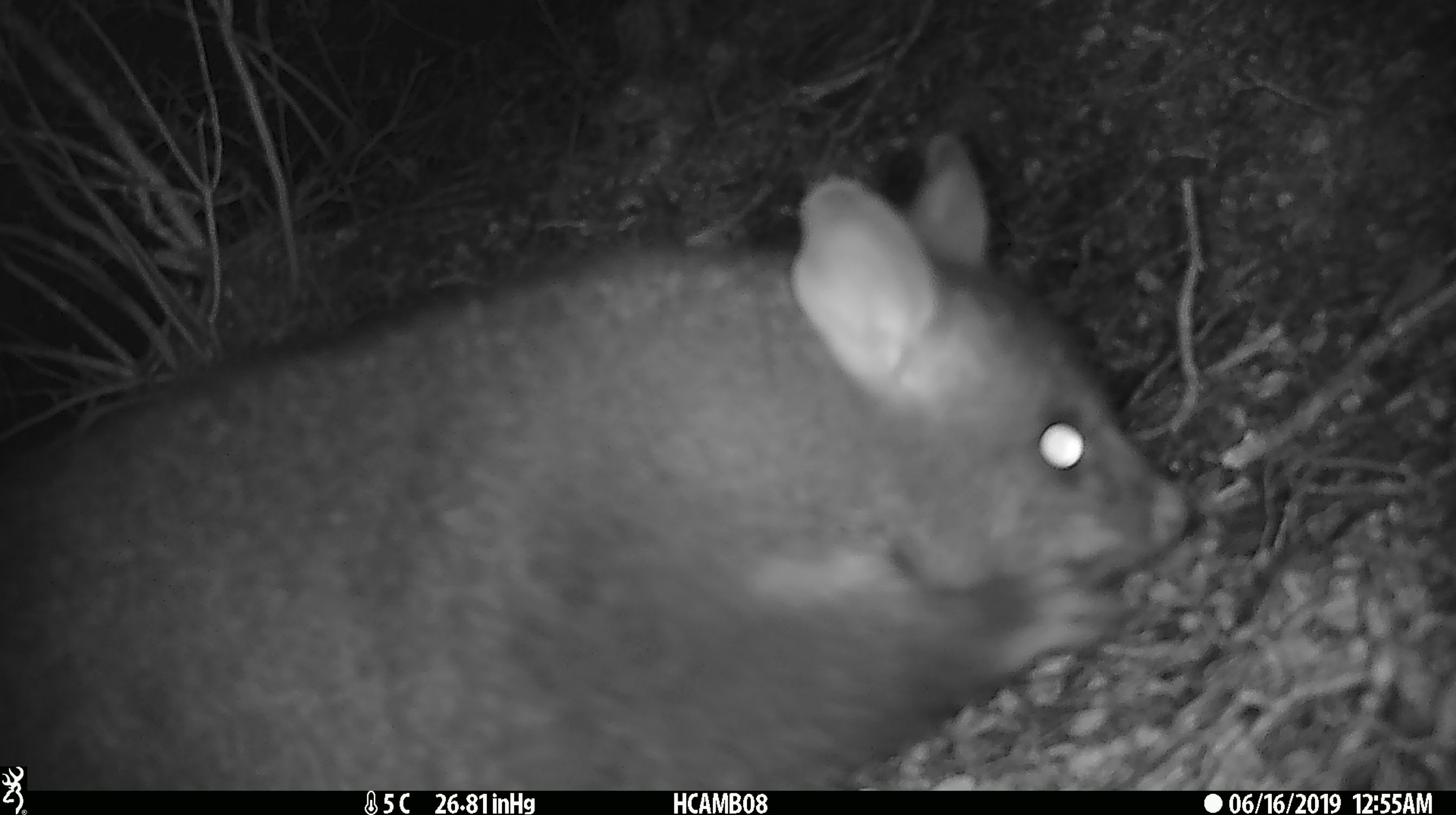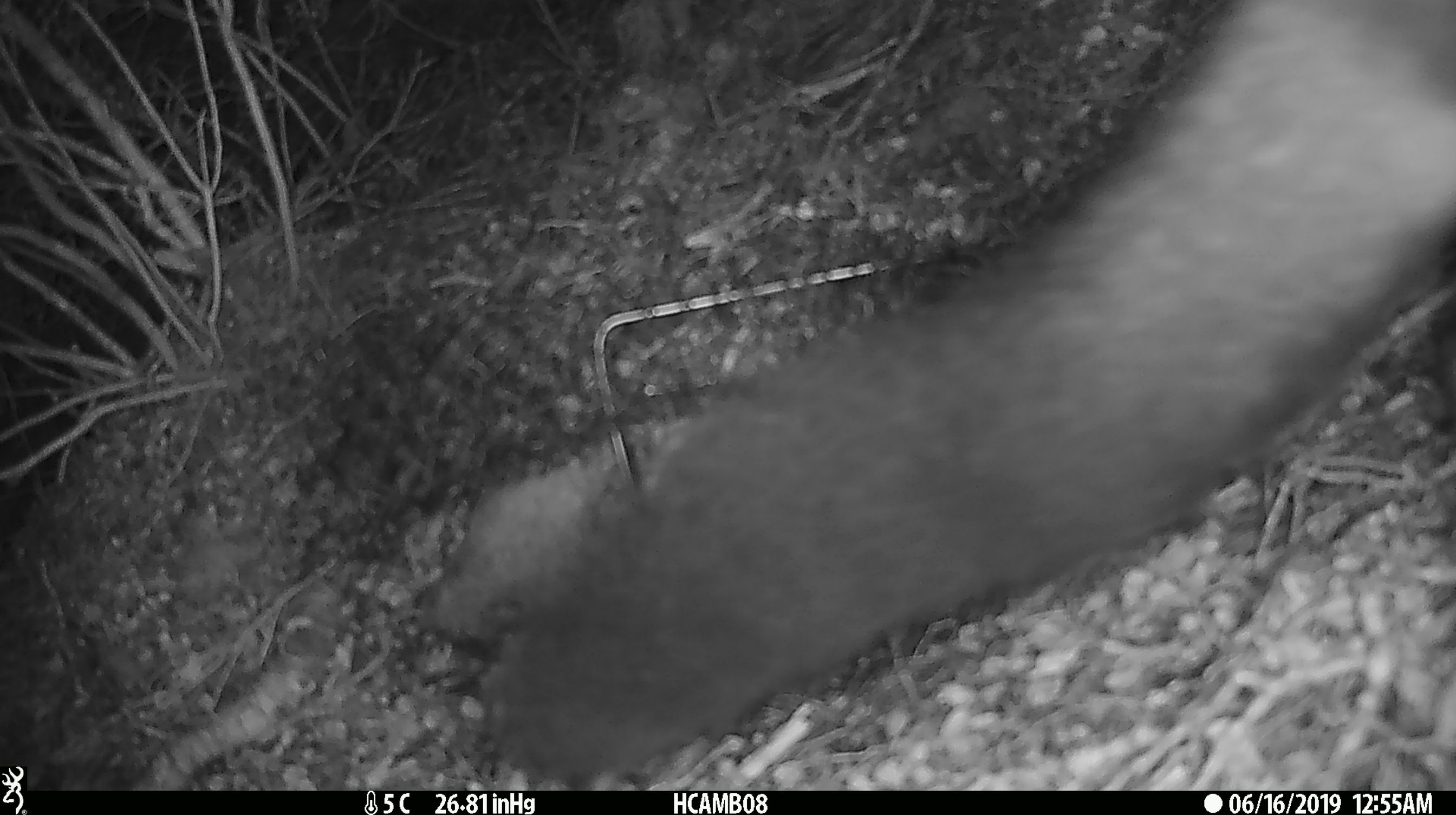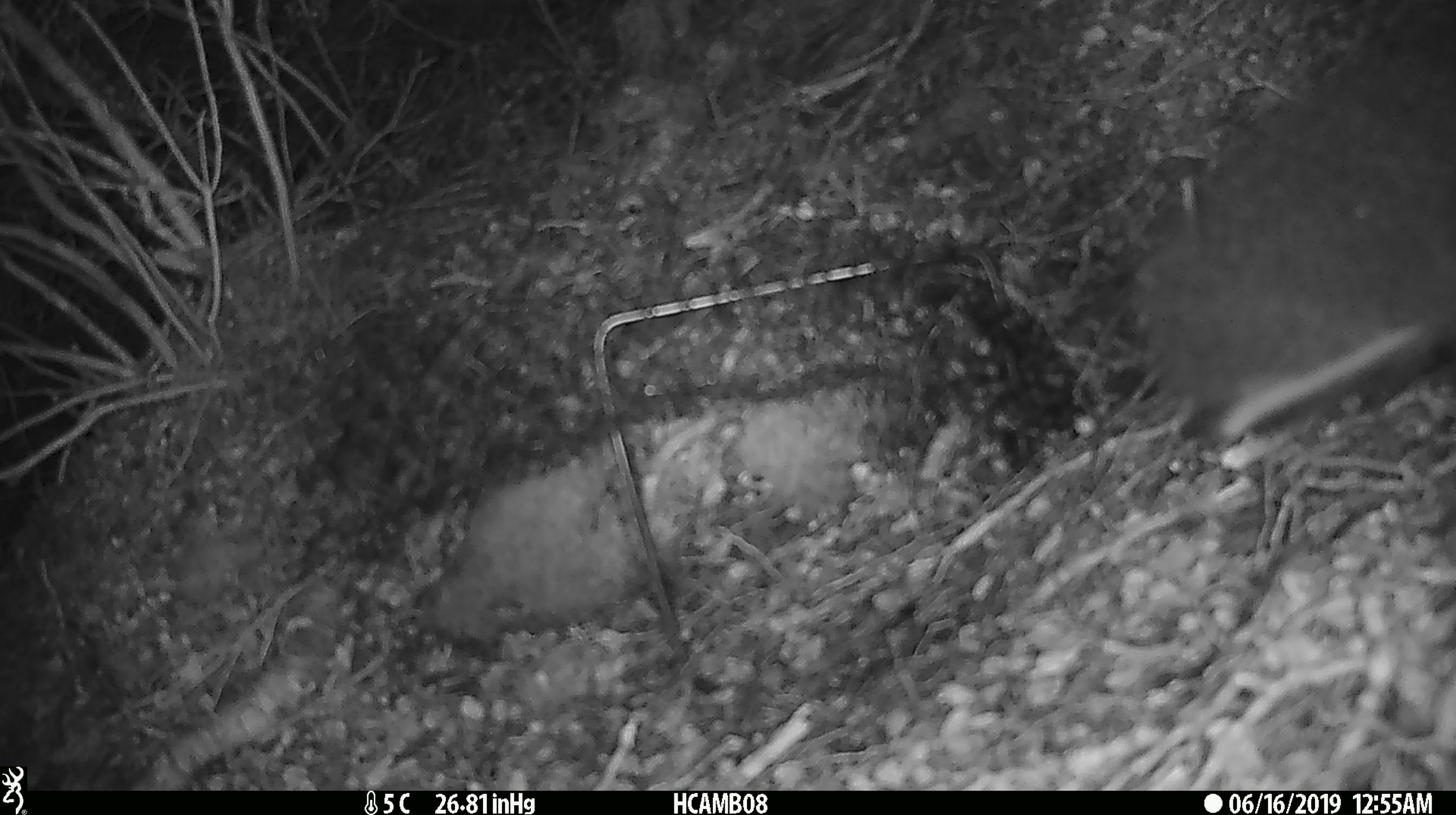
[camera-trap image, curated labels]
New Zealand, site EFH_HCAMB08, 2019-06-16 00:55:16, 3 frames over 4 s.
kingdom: Animalia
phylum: Chordata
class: Mammalia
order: Diprotodontia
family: Phalangeridae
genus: Trichosurus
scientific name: Trichosurus vulpecula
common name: common brushtail possum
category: possum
Possum (common brushtail possum) (Trichosurus vulpecula).